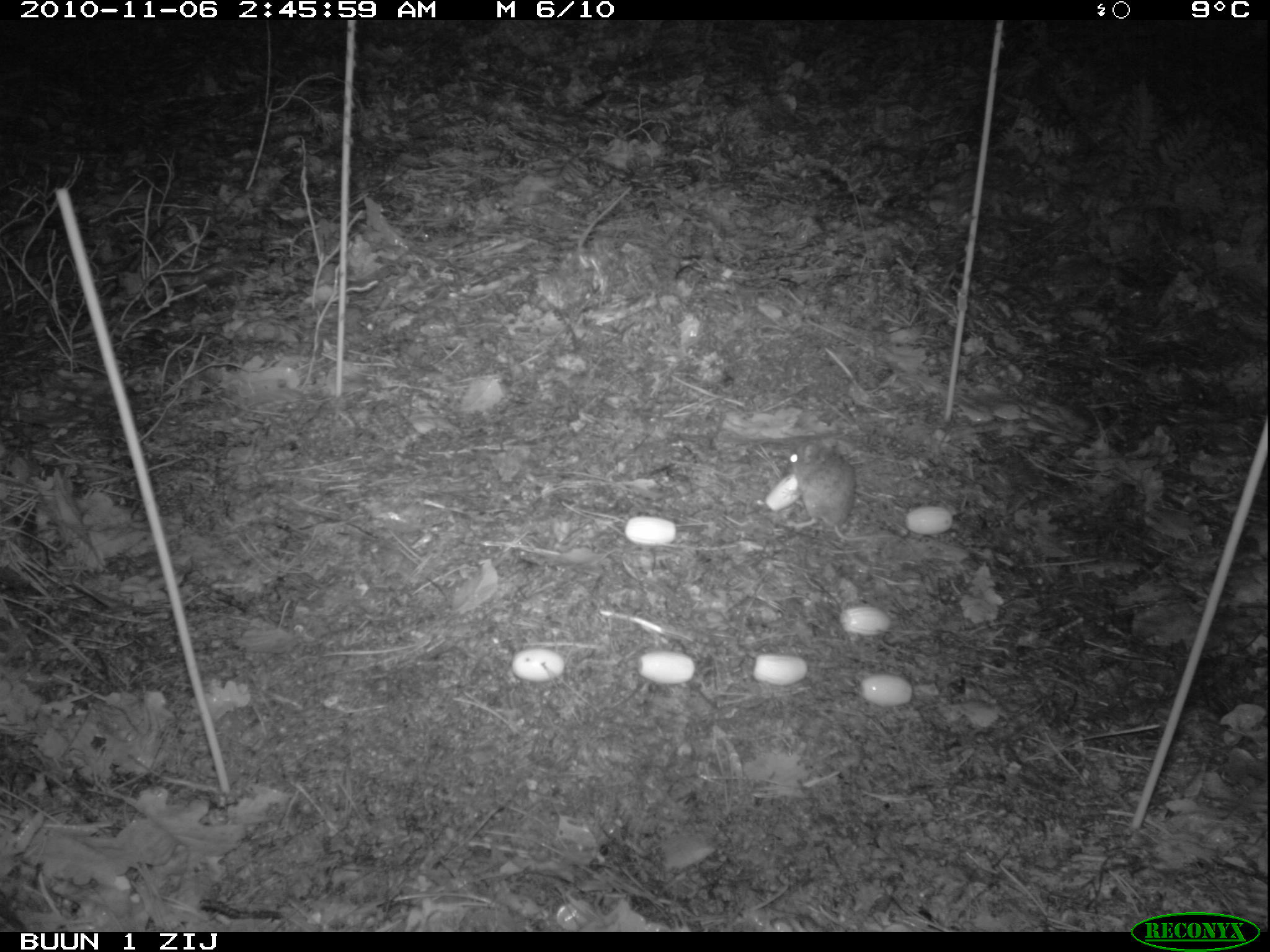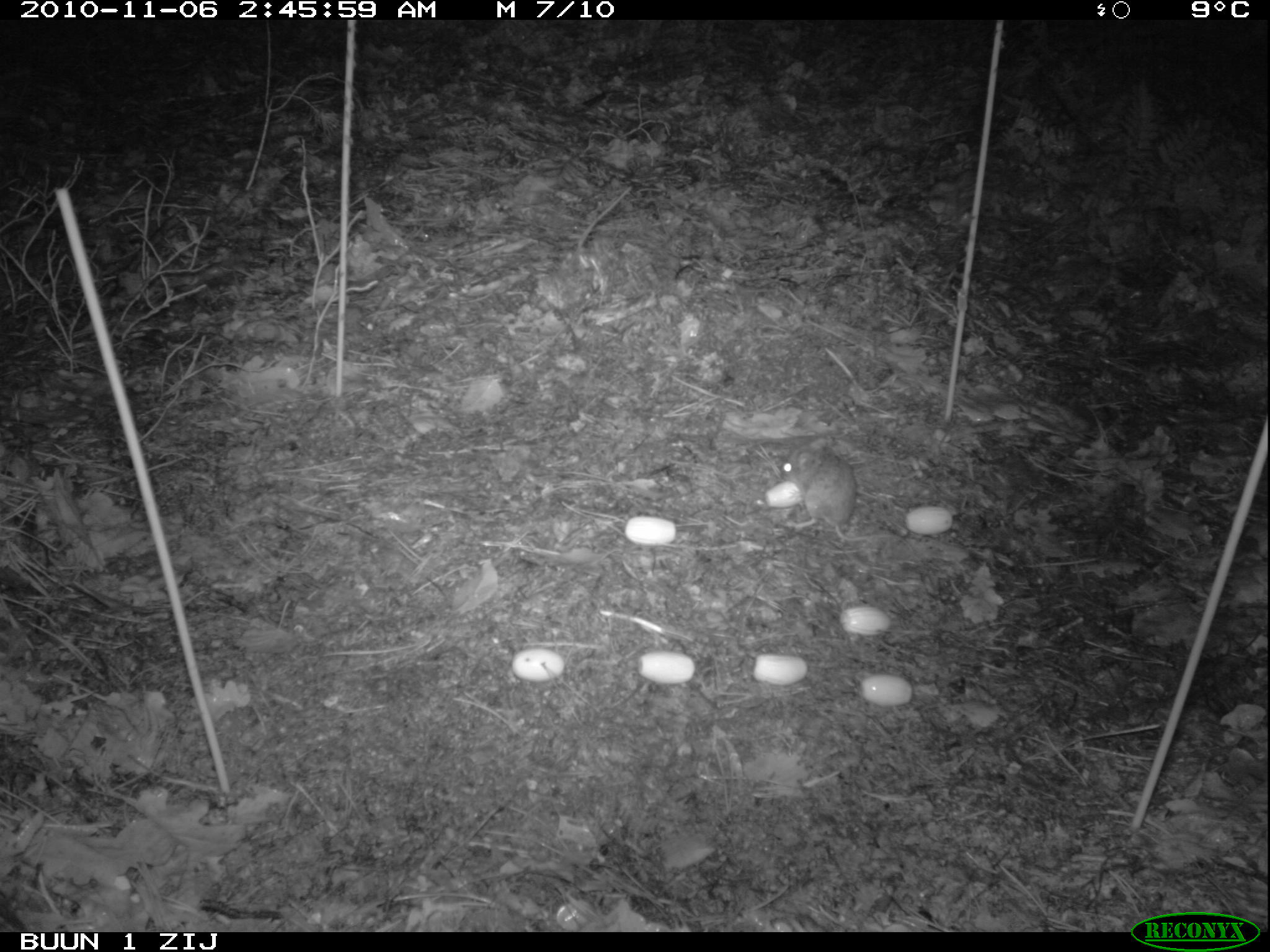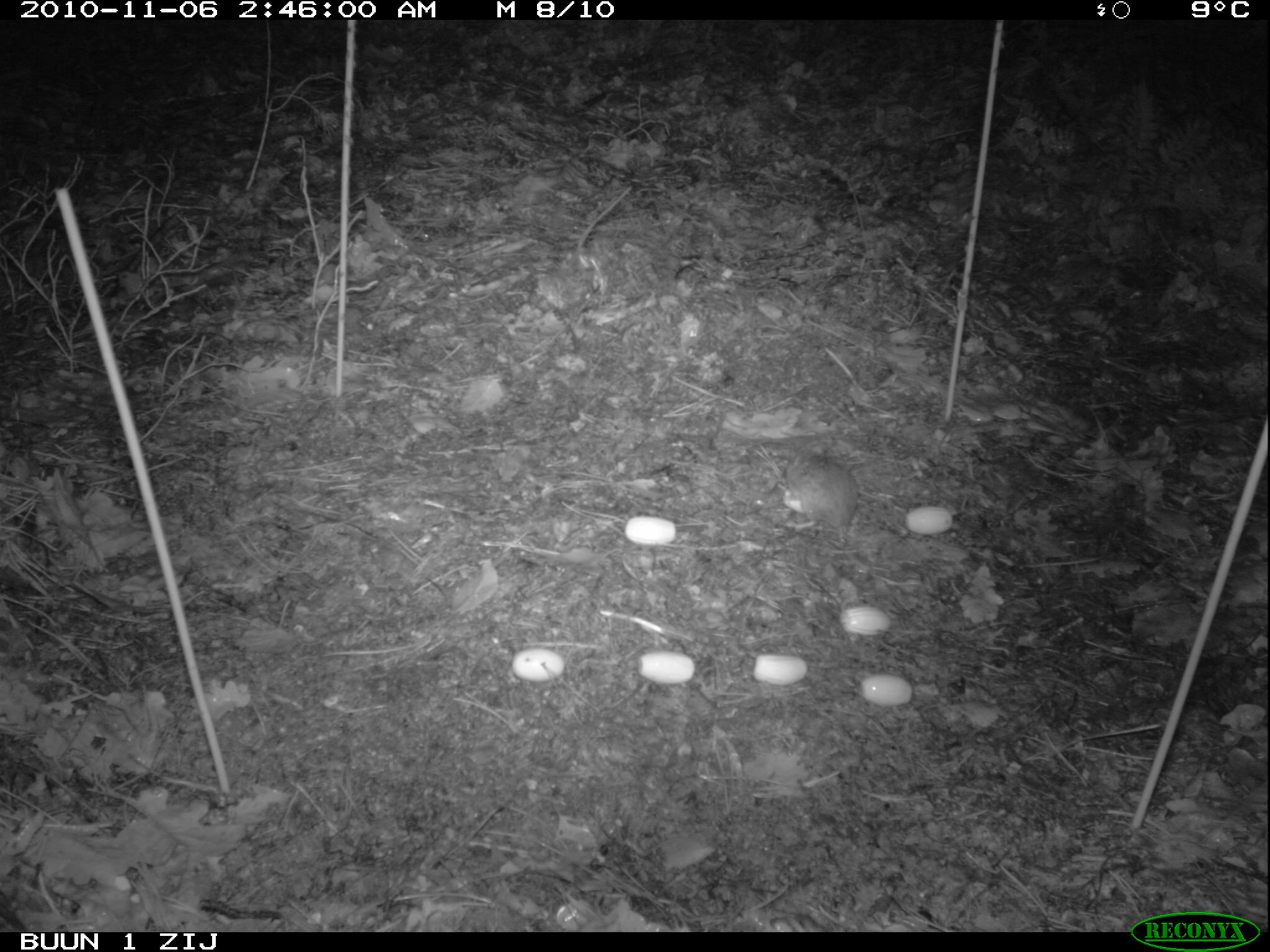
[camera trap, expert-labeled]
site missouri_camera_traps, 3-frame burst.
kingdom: Animalia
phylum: Chordata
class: Mammalia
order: Rodentia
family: Muridae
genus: Apodemus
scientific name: Apodemus sylvaticus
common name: wood mouse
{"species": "wood mouse (Apodemus sylvaticus)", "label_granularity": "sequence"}